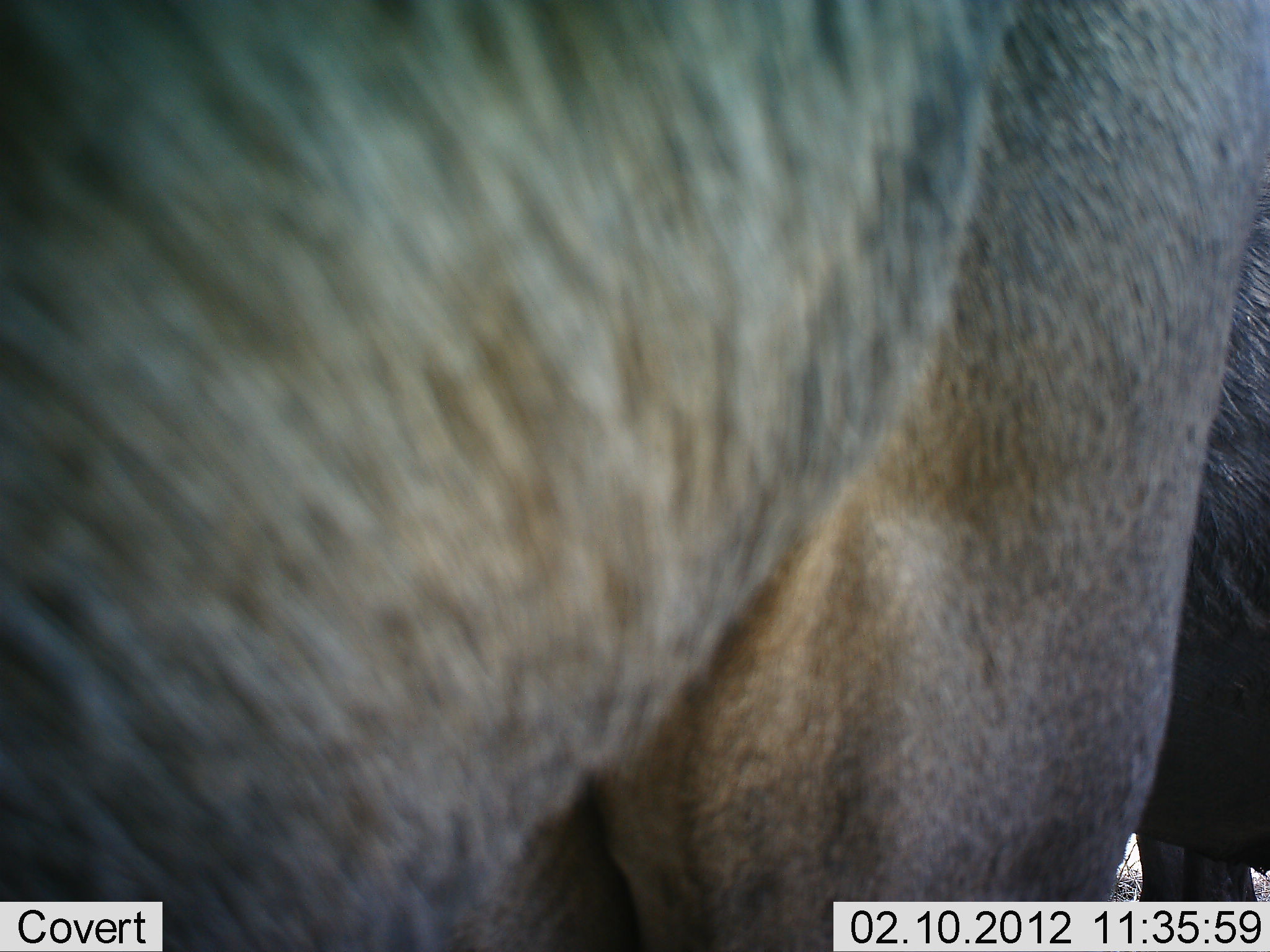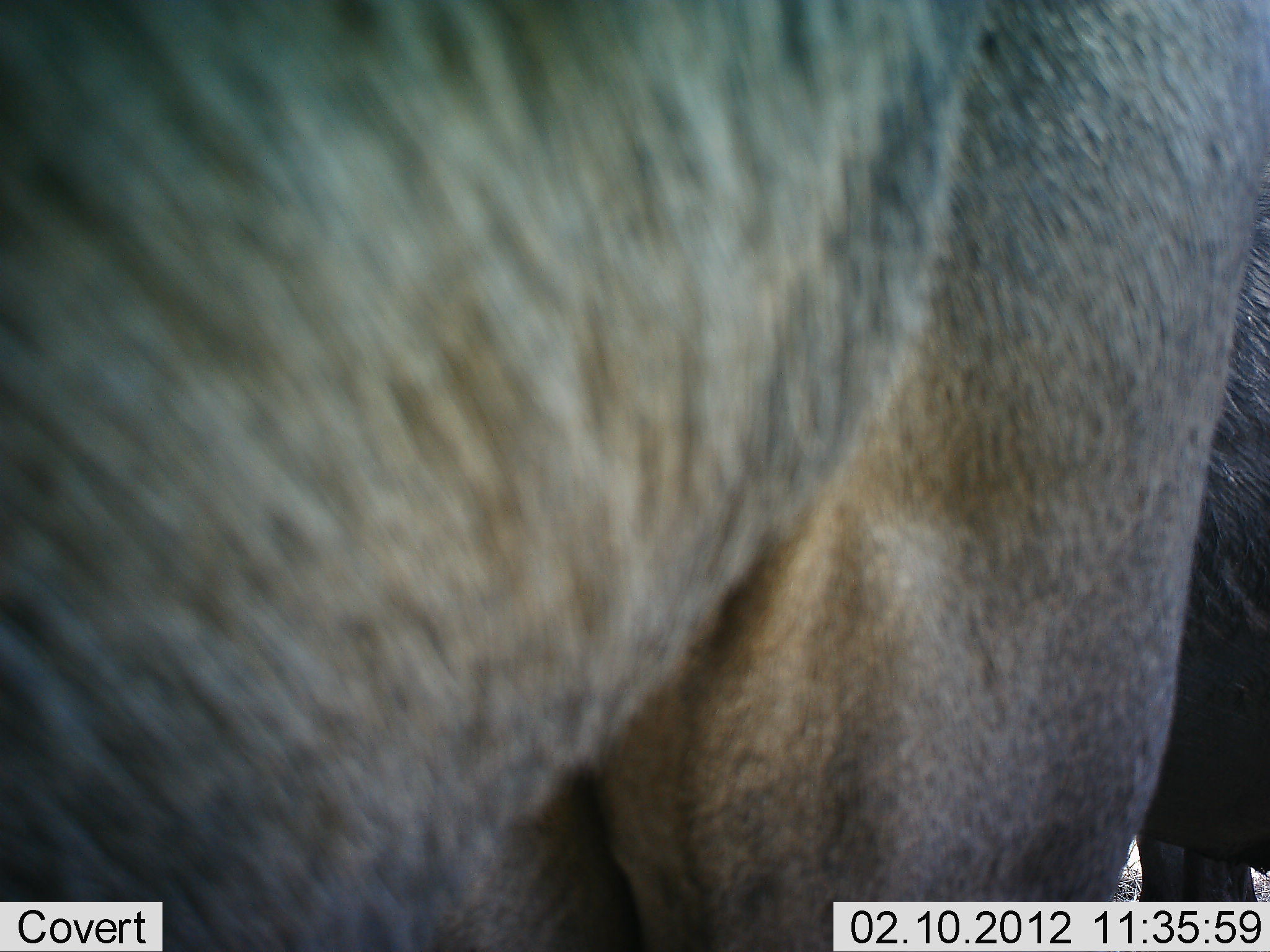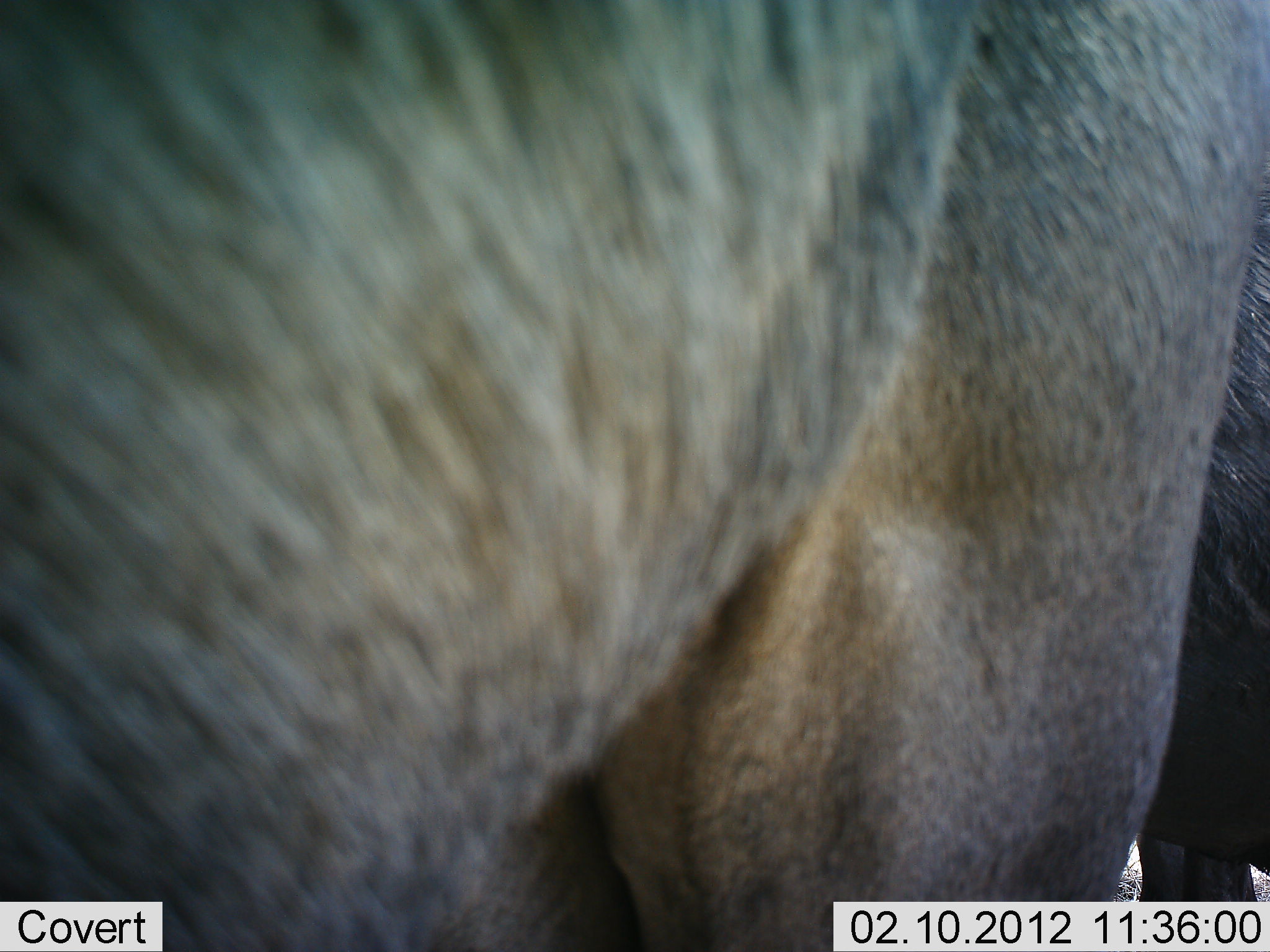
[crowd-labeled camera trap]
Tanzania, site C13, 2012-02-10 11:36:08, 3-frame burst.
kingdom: Animalia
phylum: Chordata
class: Mammalia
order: Artiodactyla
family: Bovidae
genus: Connochaetes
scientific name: Connochaetes taurinus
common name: blue wildebeest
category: wildebeest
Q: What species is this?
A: Wildebeest (blue wildebeest) (Connochaetes taurinus).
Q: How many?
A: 2.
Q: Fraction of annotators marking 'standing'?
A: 92%.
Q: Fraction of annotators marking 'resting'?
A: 0%.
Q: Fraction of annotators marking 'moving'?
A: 0%.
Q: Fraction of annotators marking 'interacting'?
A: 0%.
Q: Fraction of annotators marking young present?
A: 0%.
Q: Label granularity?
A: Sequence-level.